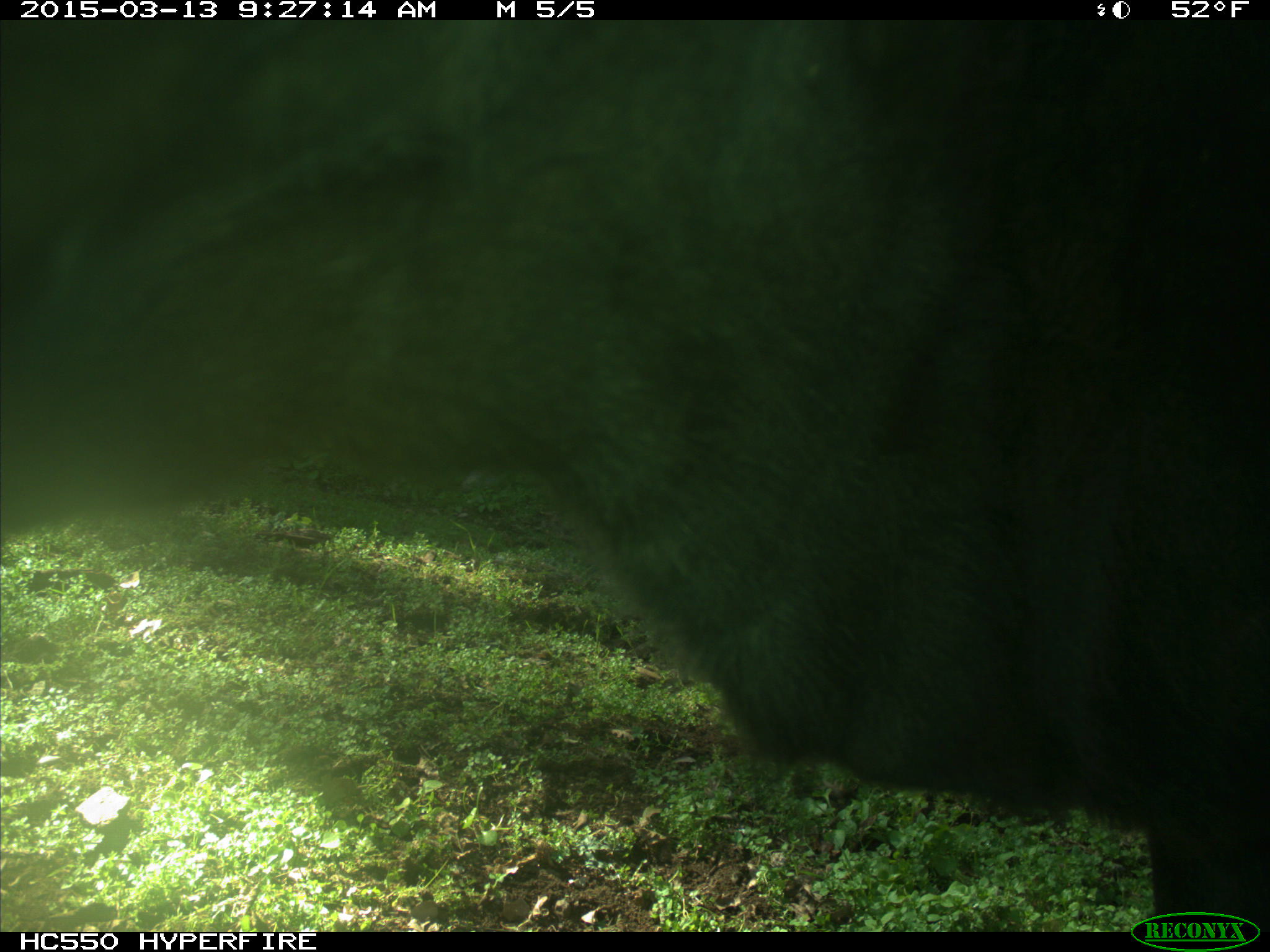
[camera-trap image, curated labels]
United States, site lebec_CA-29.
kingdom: Animalia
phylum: Chordata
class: Mammalia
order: Artiodactyla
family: Bovidae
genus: Bos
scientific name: Bos taurus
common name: domestic cow